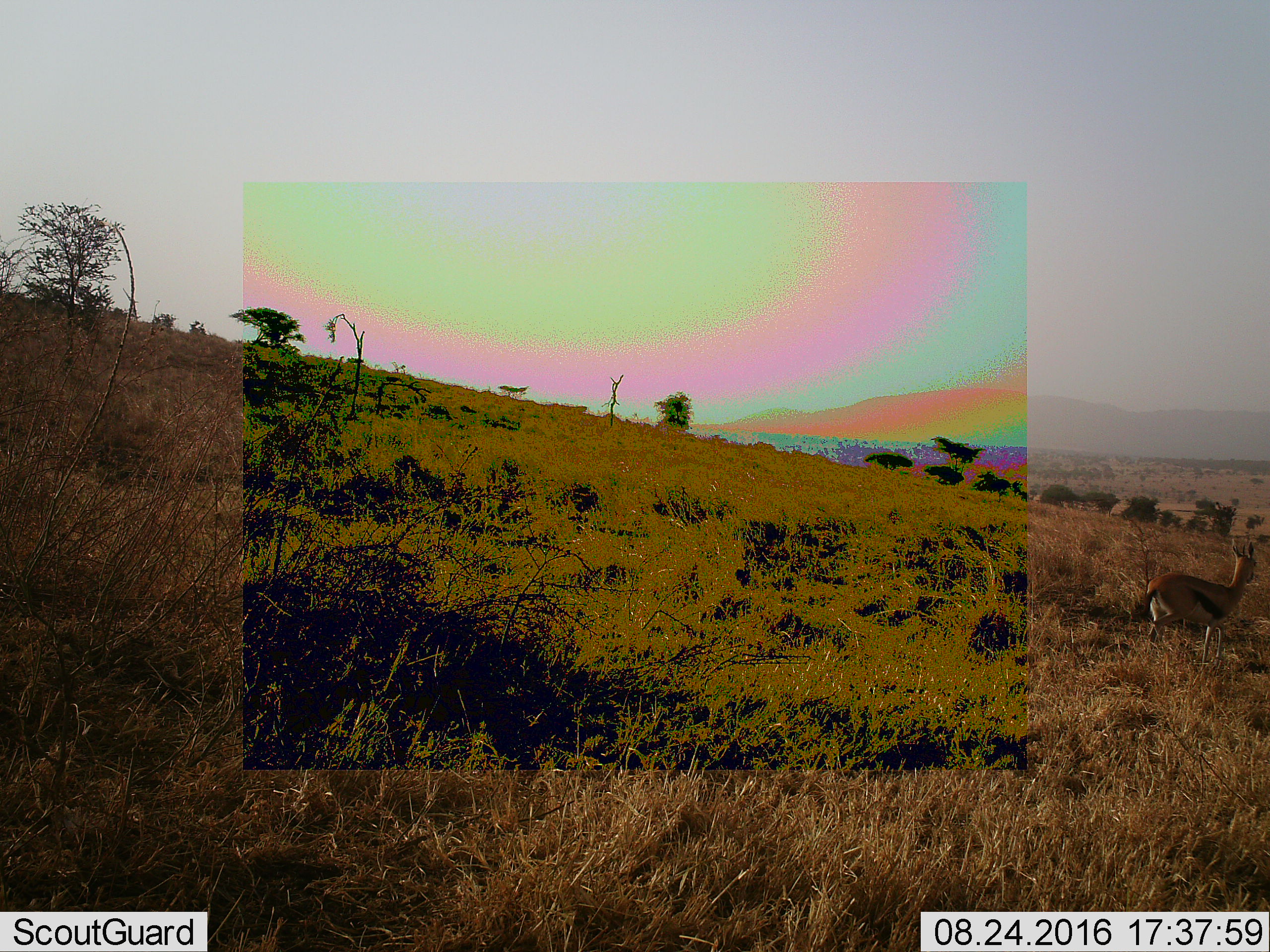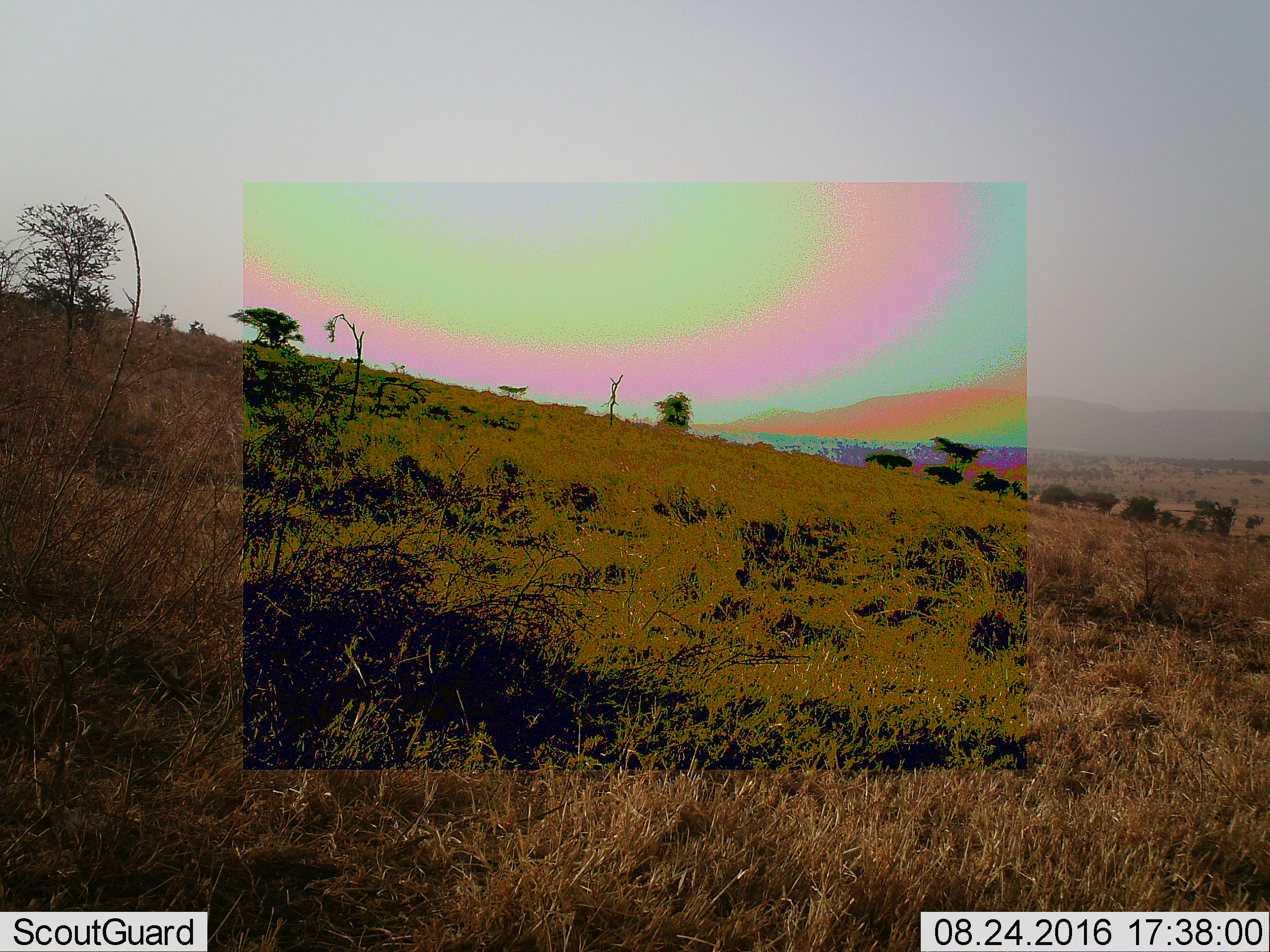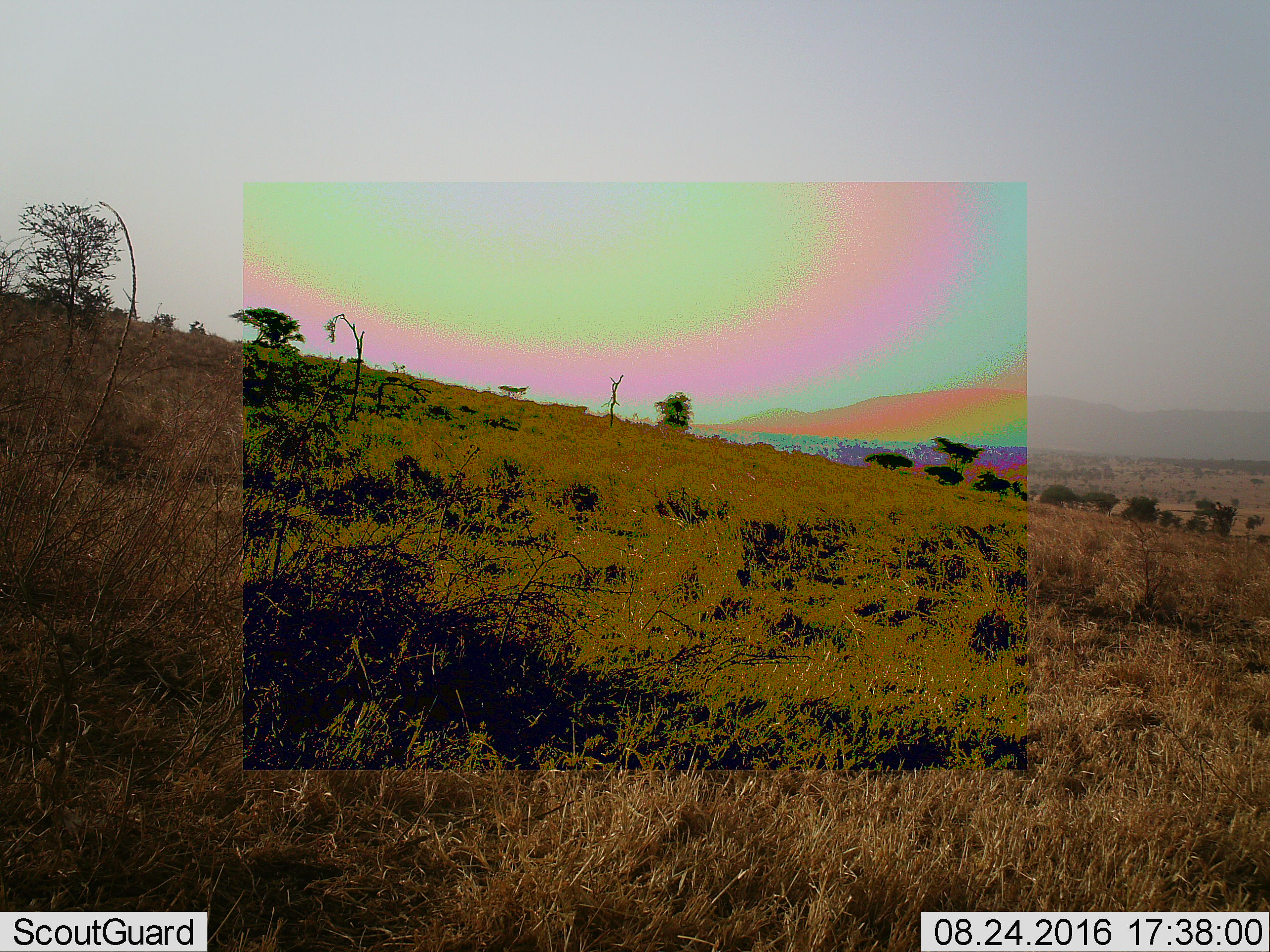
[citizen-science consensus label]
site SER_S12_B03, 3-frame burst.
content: unidentified animal